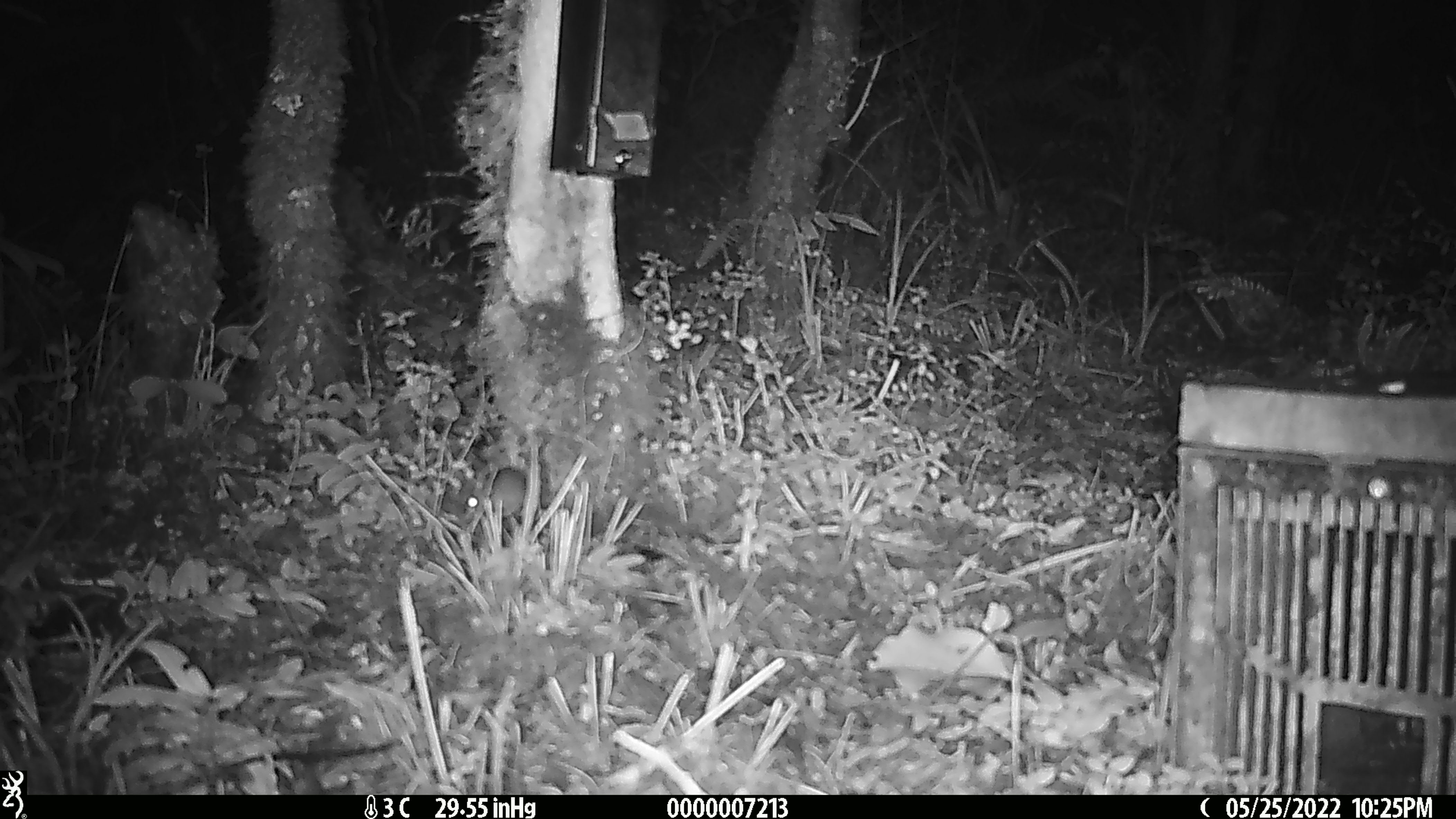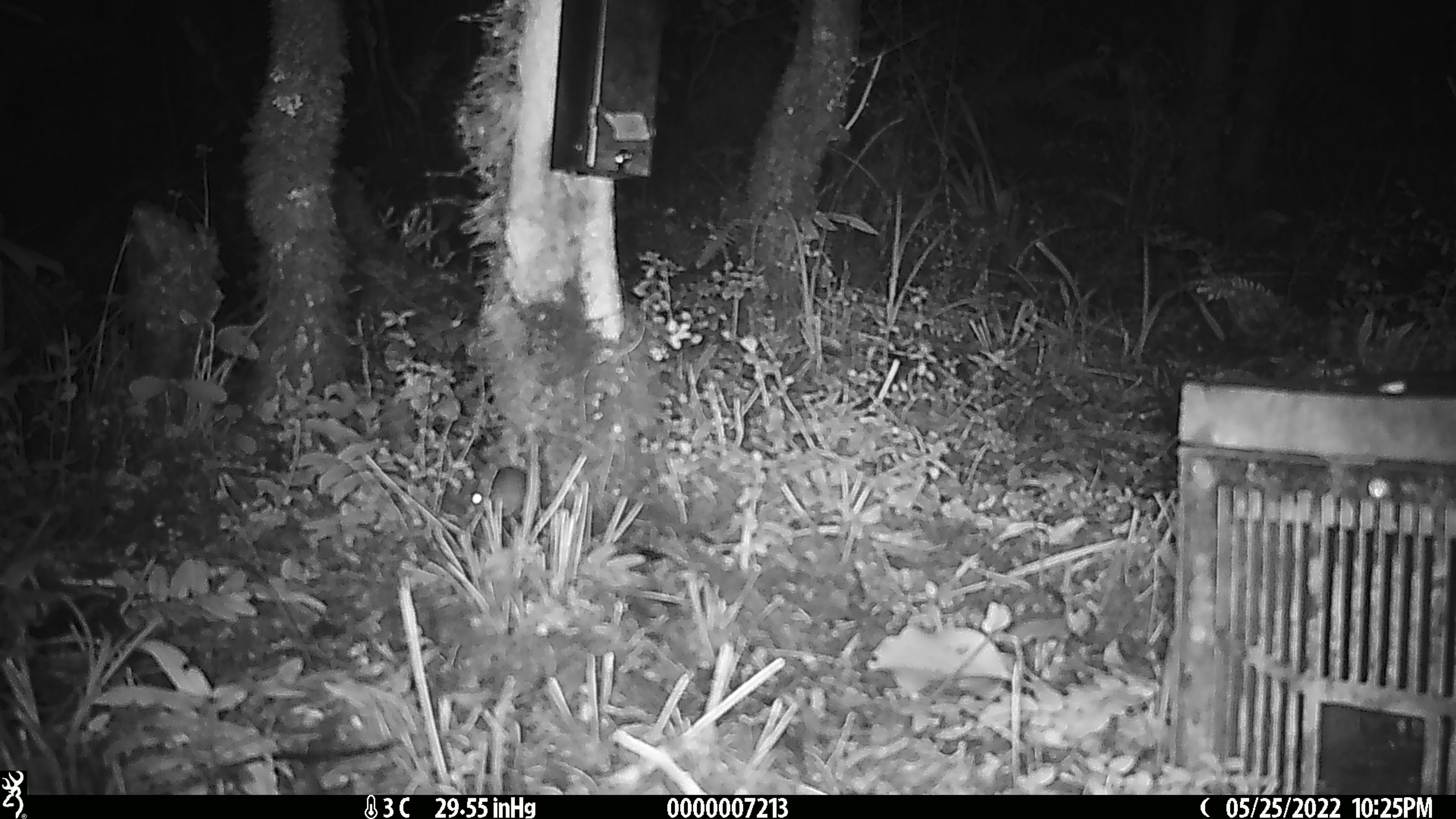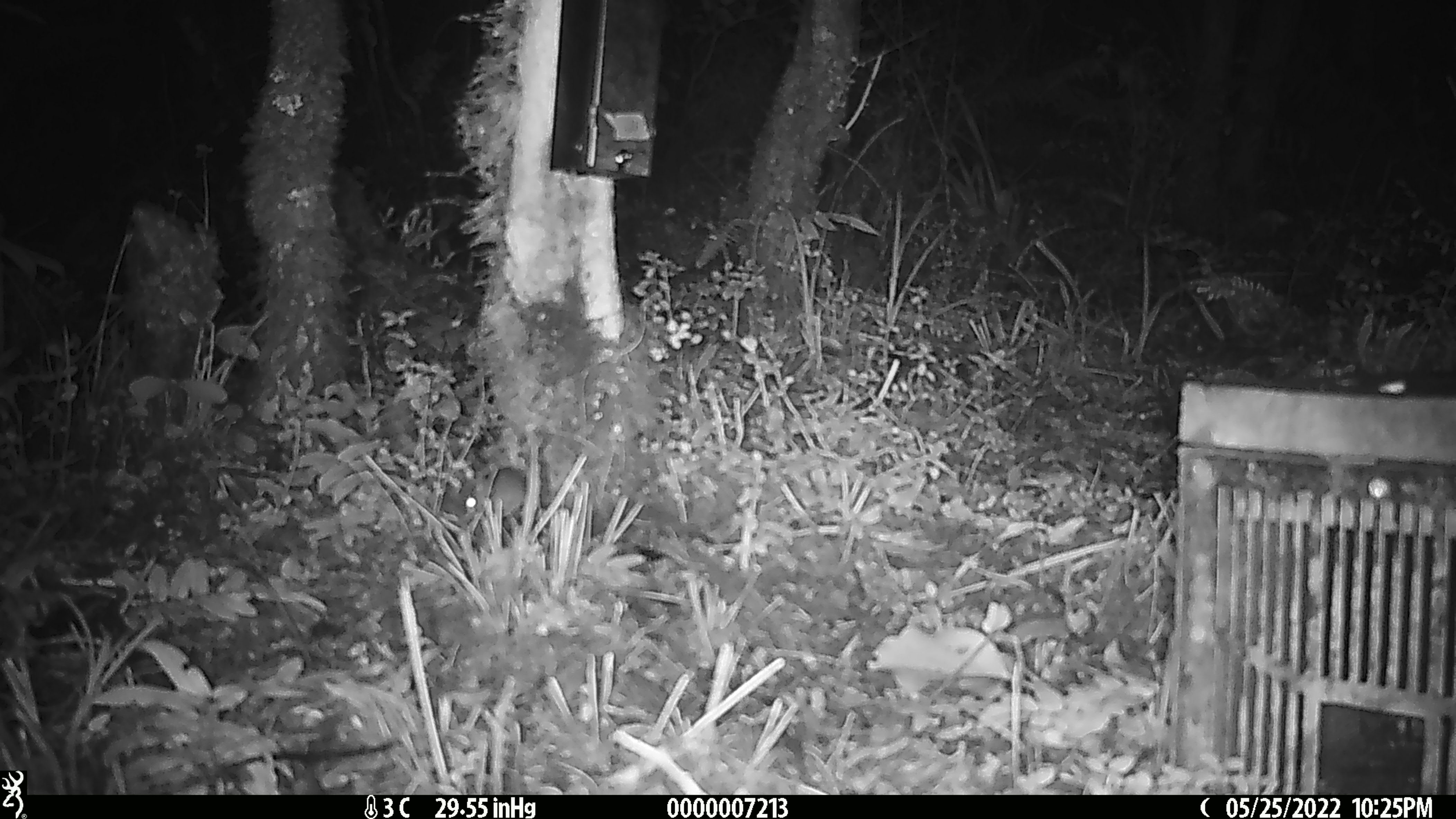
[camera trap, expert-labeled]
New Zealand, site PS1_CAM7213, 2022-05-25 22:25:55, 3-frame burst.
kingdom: Animalia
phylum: Chordata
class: Mammalia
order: Rodentia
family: Muridae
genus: Mus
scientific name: Mus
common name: mouse